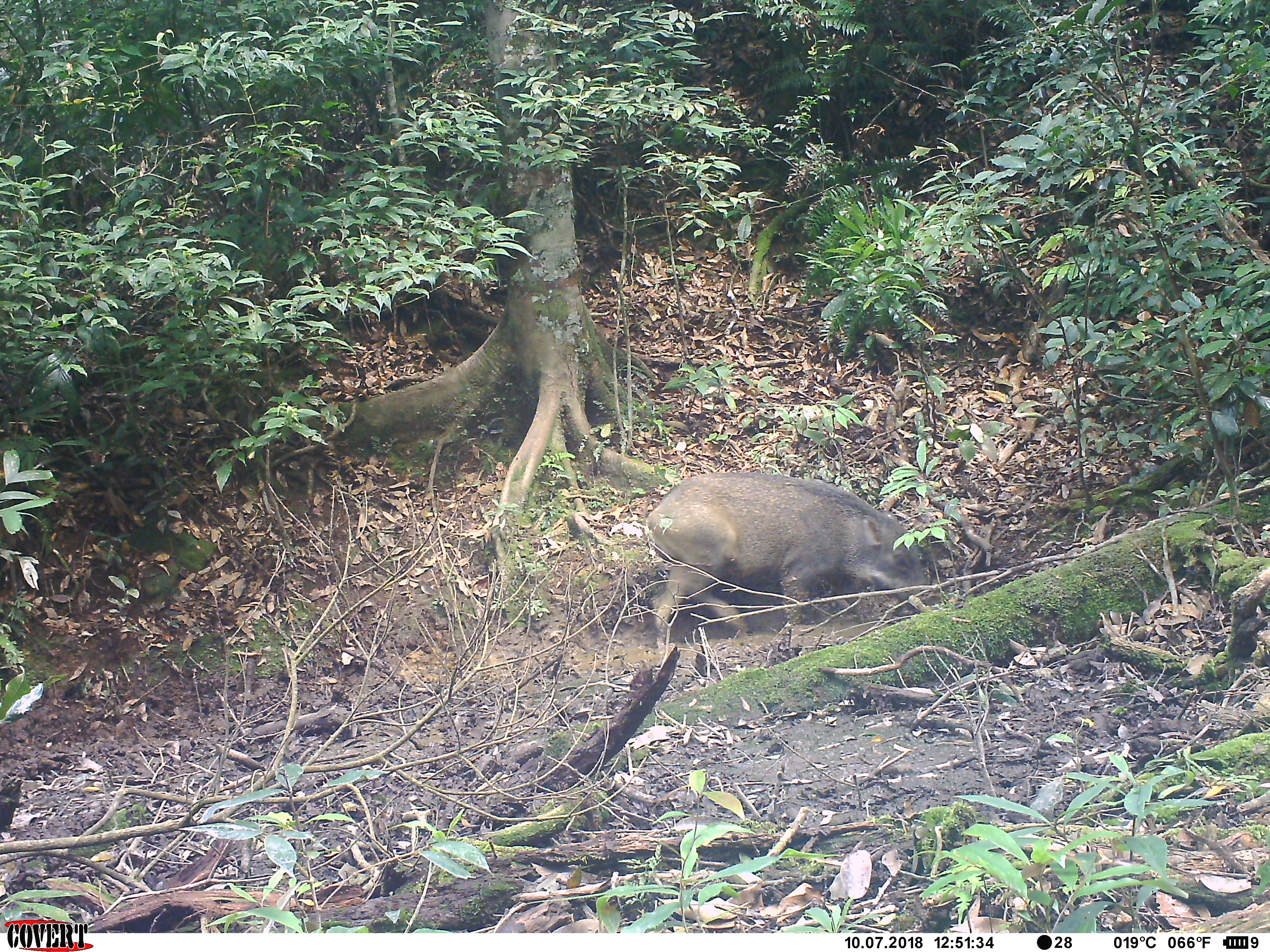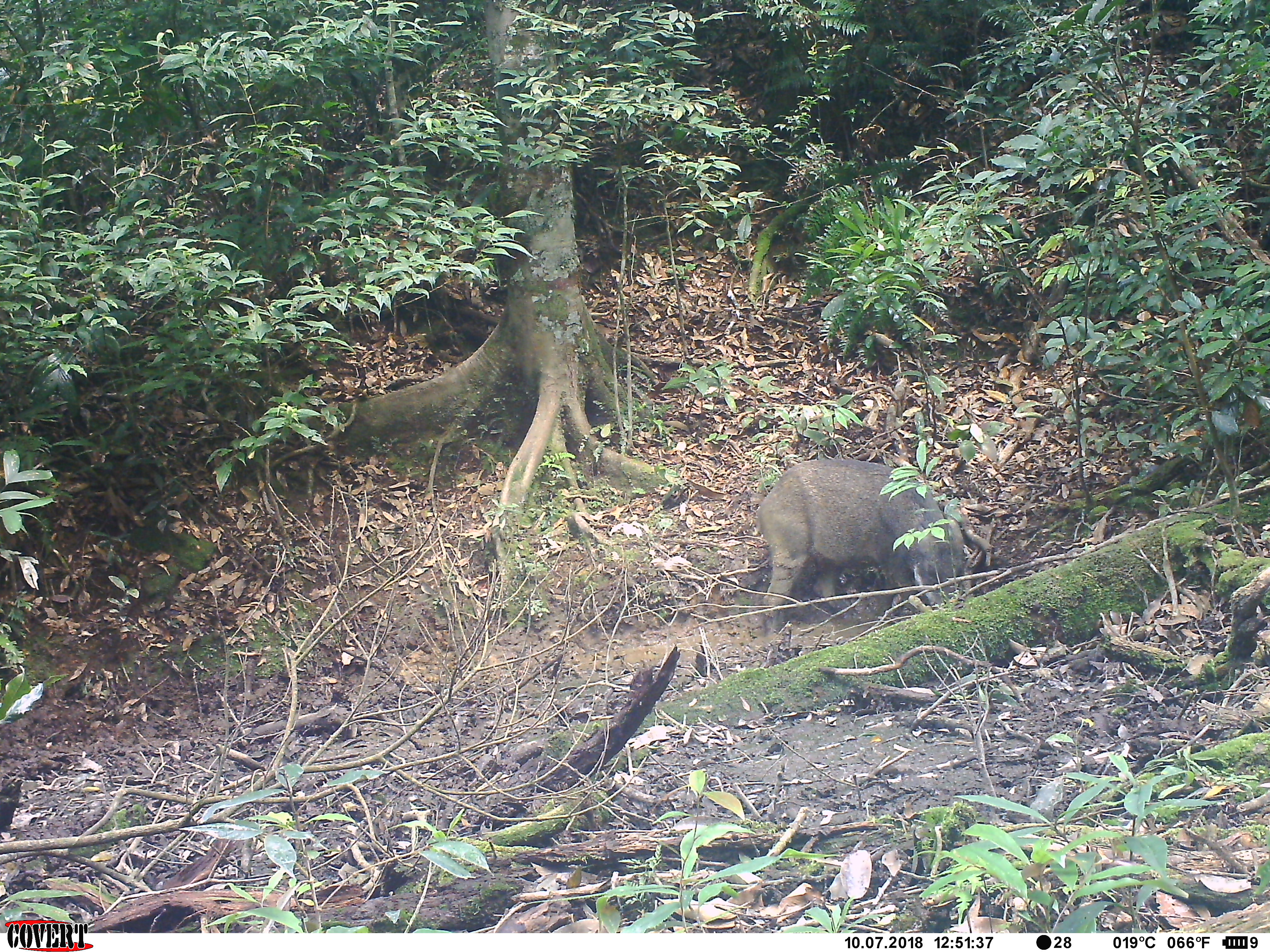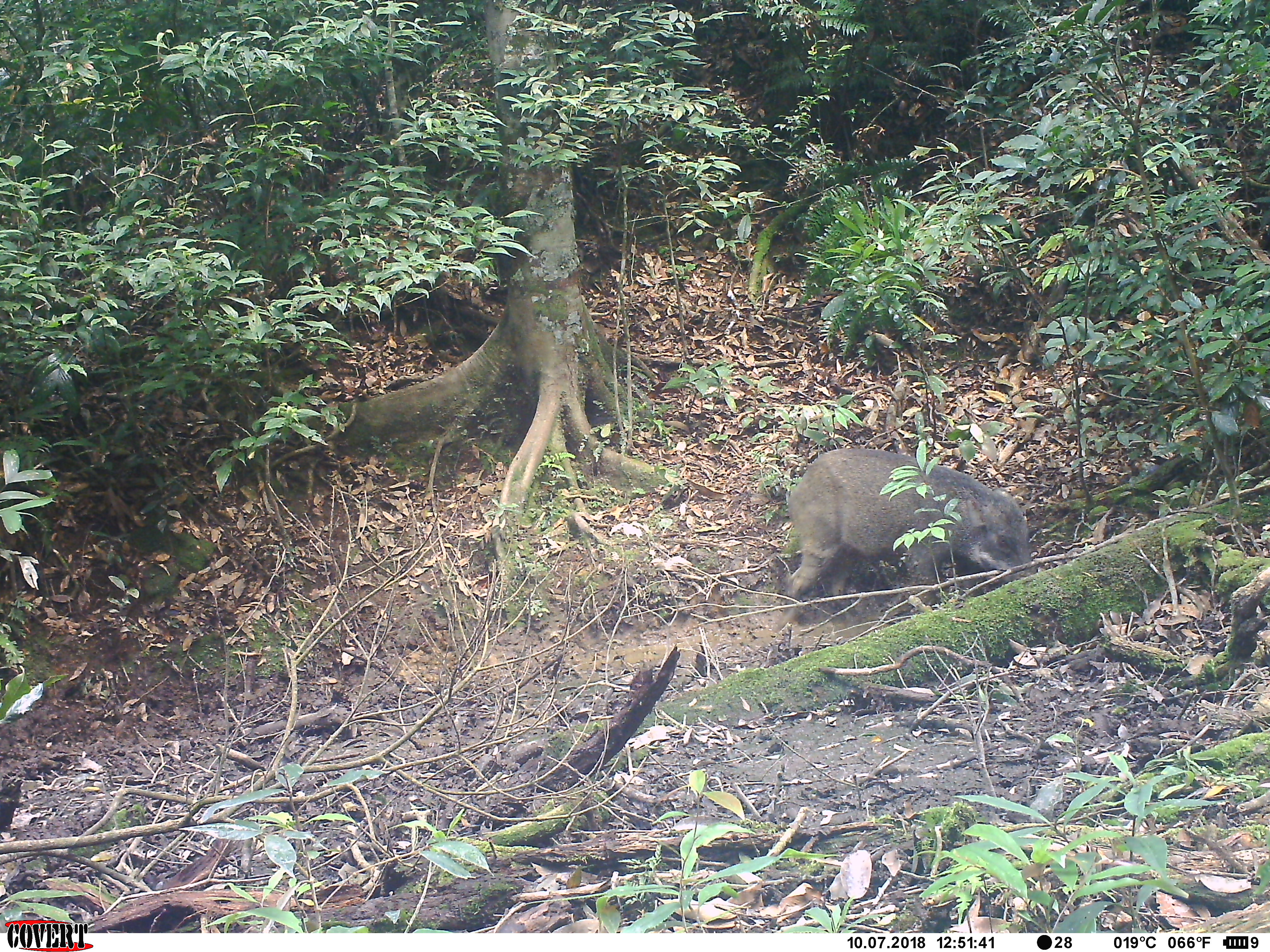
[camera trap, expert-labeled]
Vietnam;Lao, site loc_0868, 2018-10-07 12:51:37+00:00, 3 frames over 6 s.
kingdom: Animalia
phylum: Chordata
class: Mammalia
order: Artiodactyla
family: Suidae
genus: Sus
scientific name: Sus scrofa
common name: eurasian wild pig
Eurasian wild pig (Sus scrofa). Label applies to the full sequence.